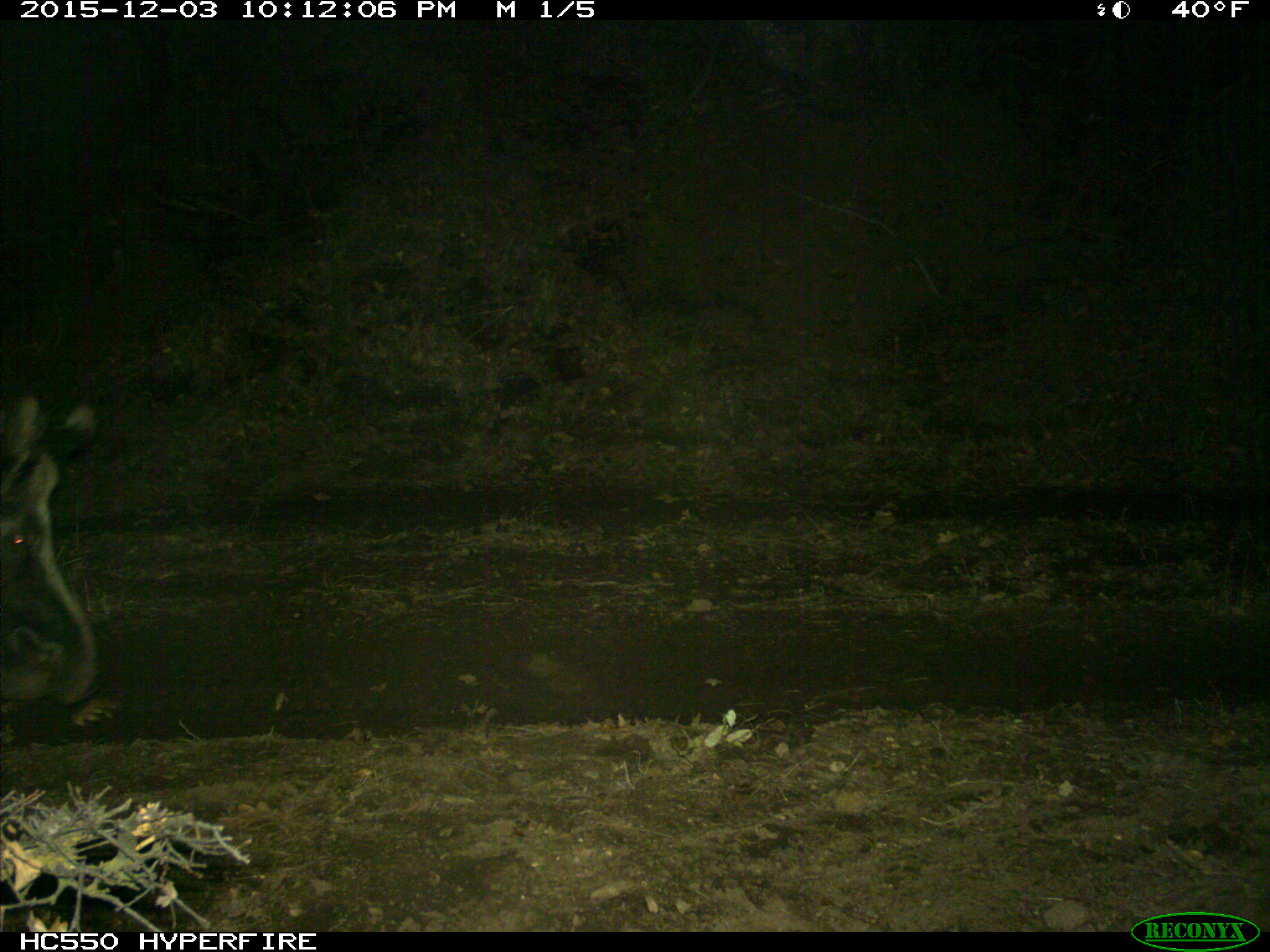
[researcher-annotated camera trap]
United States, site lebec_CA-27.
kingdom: Animalia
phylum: Chordata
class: Mammalia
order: Artiodactyla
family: Suidae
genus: Sus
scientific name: Sus scrofa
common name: wild boar